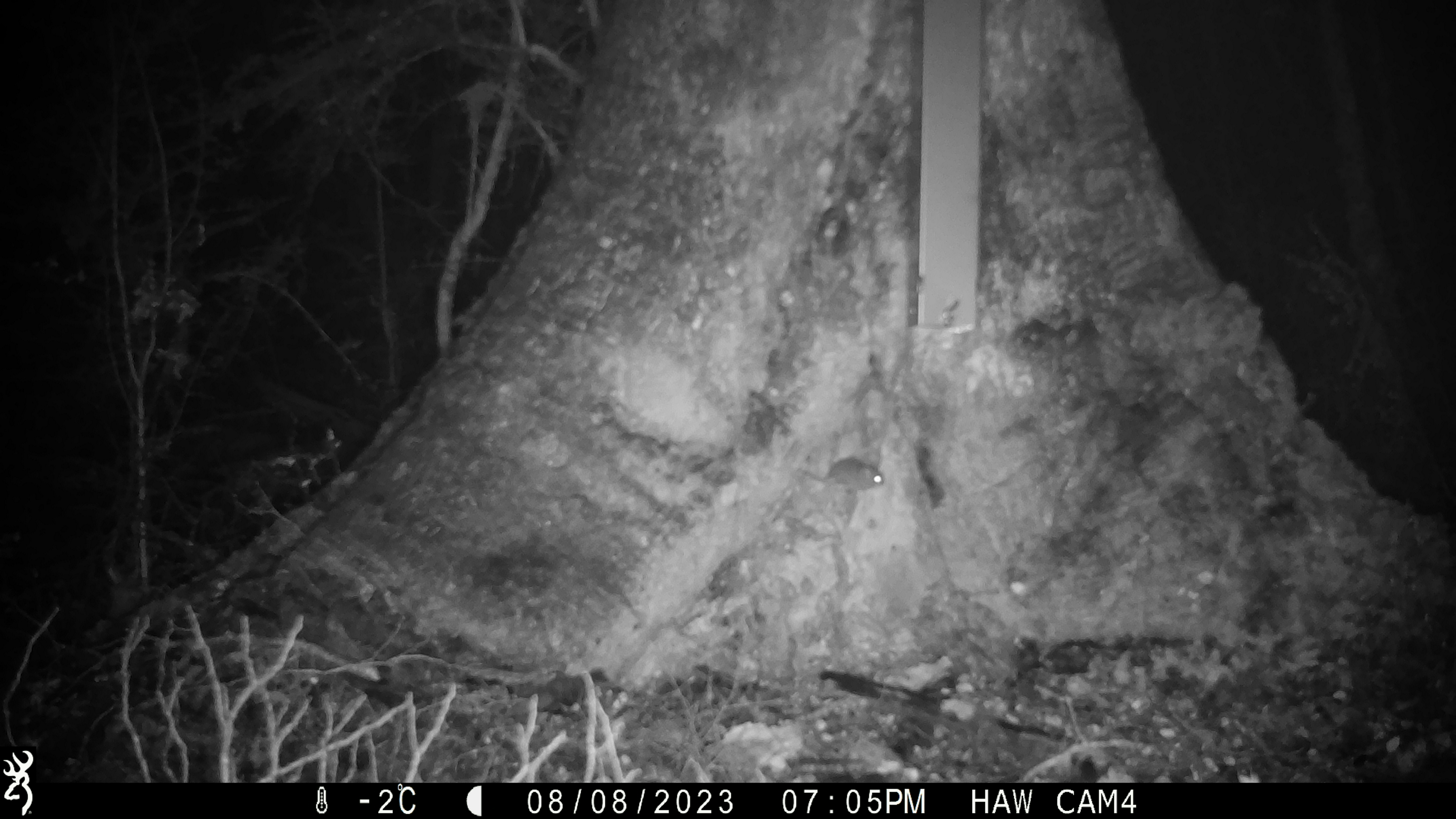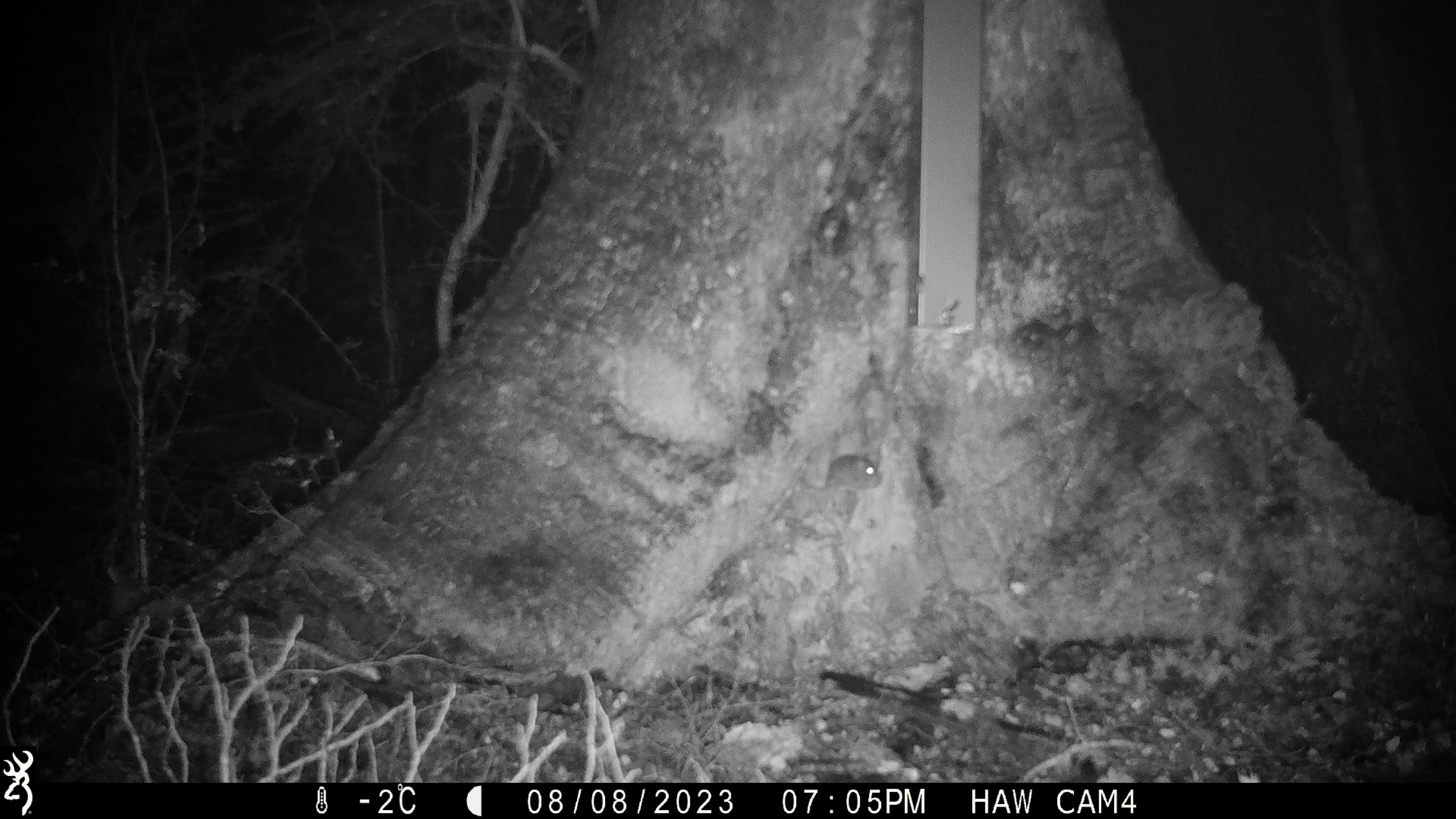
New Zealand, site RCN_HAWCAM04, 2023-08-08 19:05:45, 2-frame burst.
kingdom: Animalia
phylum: Chordata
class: Mammalia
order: Rodentia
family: Muridae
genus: Mus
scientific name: Mus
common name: mouse